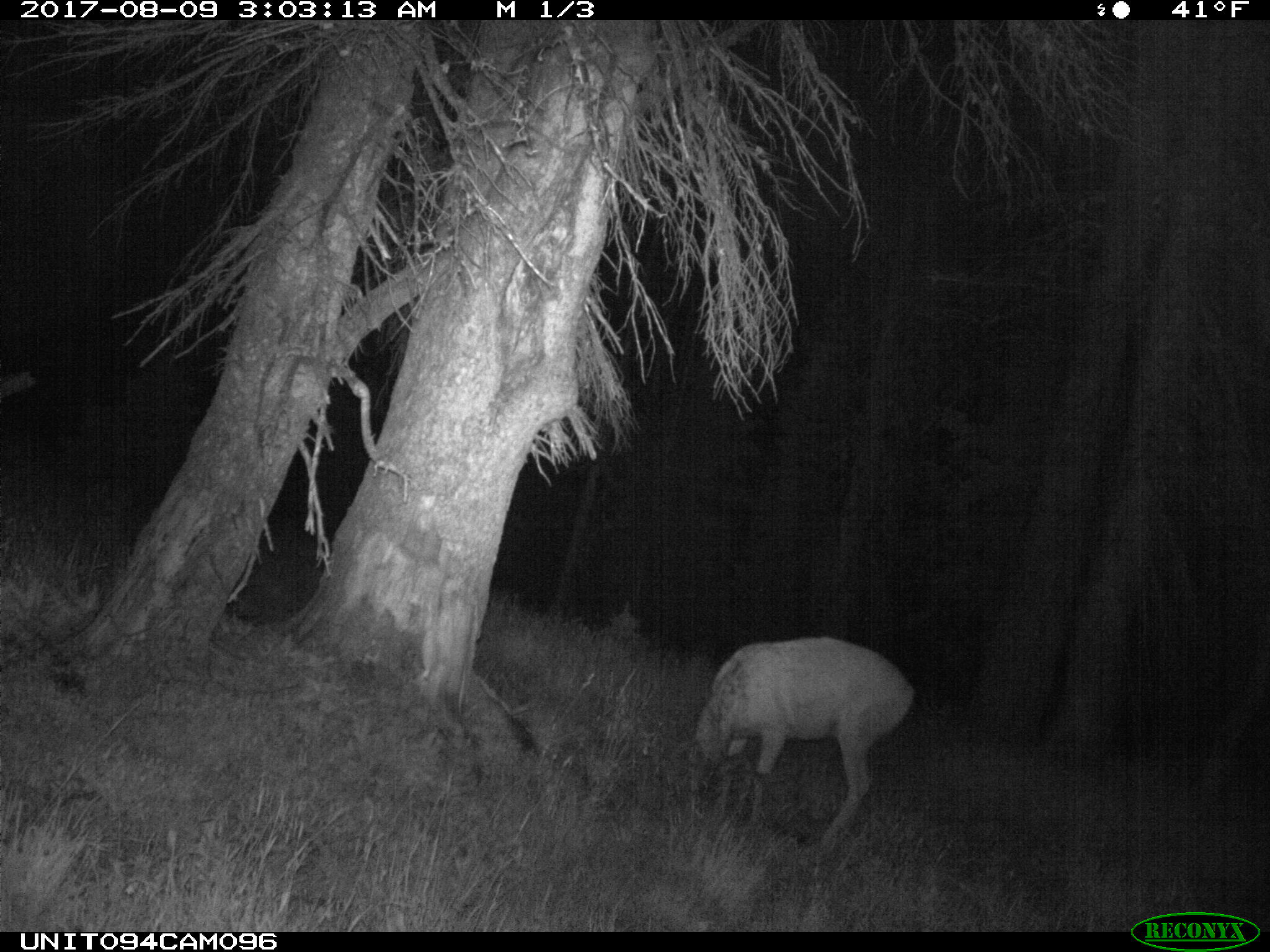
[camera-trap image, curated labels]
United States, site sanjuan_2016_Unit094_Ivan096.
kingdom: Animalia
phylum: Chordata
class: Mammalia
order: Artiodactyla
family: Cervidae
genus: Odocoileus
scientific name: Odocoileus hemionus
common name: mule deer